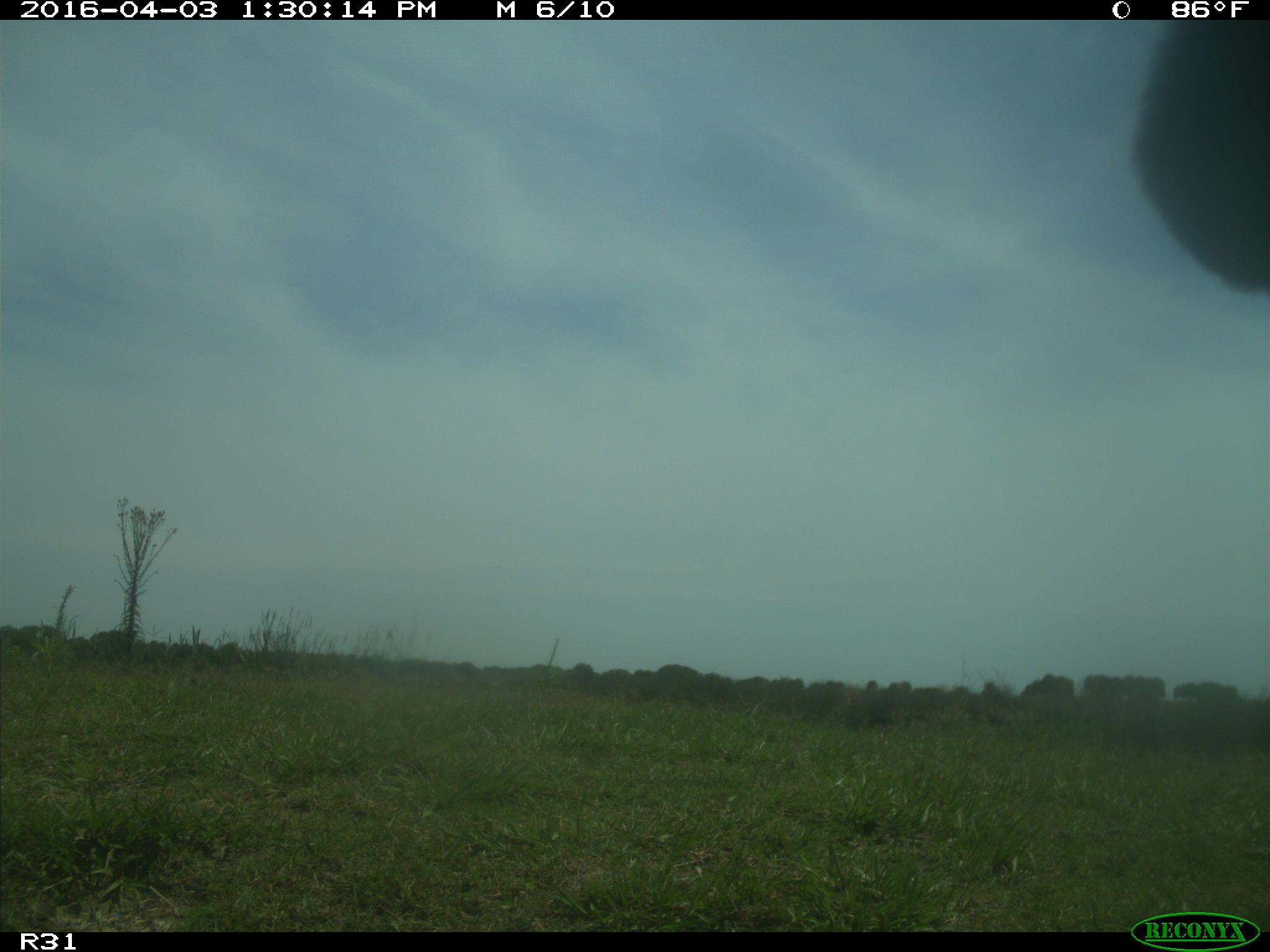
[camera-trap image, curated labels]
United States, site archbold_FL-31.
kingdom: Animalia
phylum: Chordata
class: Mammalia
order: Artiodactyla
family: Bovidae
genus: Bos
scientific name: Bos taurus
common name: domestic cow